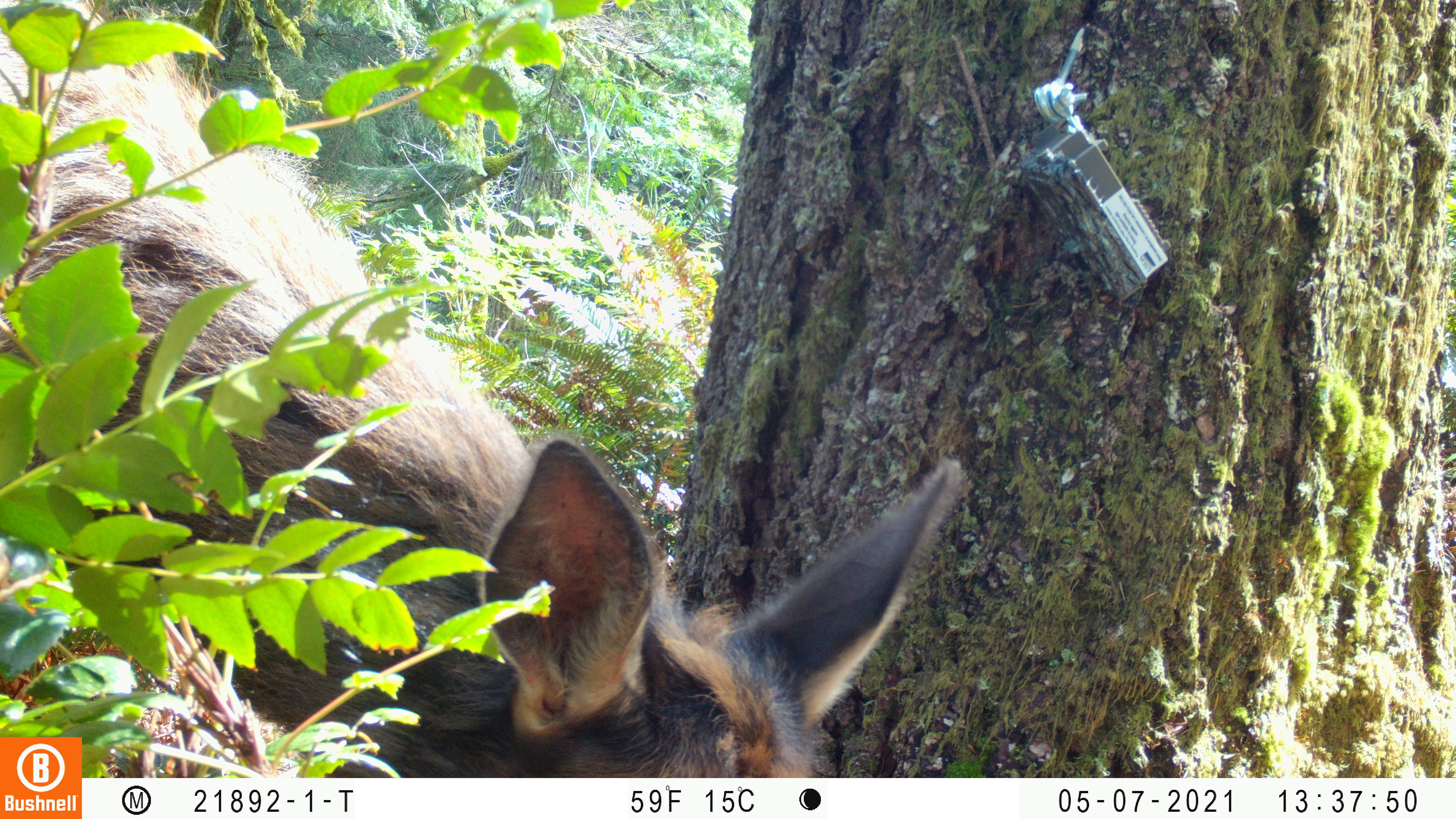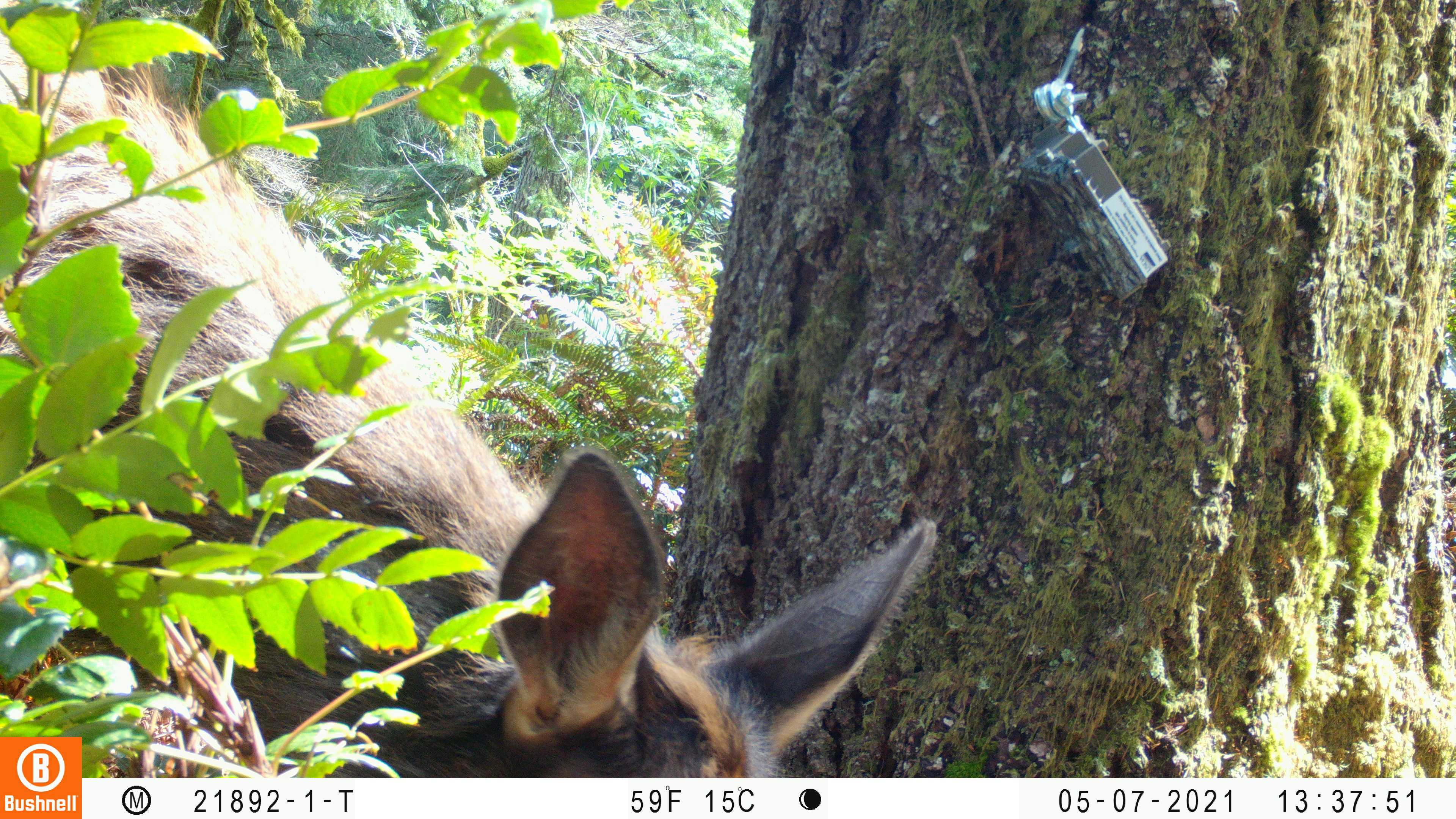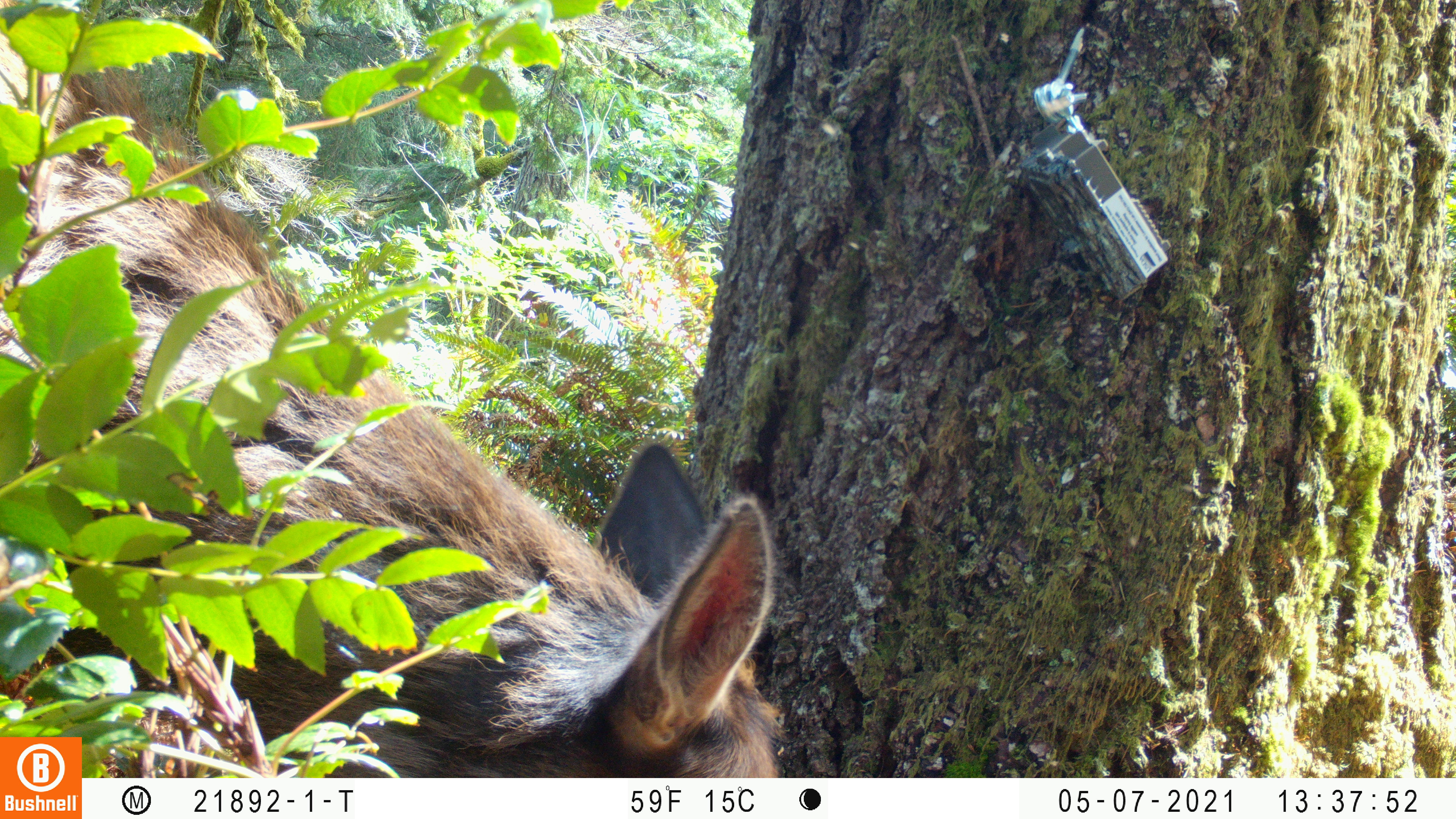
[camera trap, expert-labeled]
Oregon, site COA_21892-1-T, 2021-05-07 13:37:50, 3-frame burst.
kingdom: Animalia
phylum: Chordata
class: Mammalia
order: Artiodactyla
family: Cervidae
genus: Cervus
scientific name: Cervus canadensis roosevelti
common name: roosevelt elk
Roosevelt elk (Cervus canadensis roosevelti).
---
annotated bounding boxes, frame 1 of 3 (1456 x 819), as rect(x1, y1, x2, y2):
roosevelt elk: rect(84, 0, 972, 776)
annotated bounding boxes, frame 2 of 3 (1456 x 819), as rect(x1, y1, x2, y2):
roosevelt elk: rect(81, 29, 948, 776)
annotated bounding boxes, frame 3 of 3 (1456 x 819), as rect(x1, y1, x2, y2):
roosevelt elk: rect(83, 19, 813, 776)